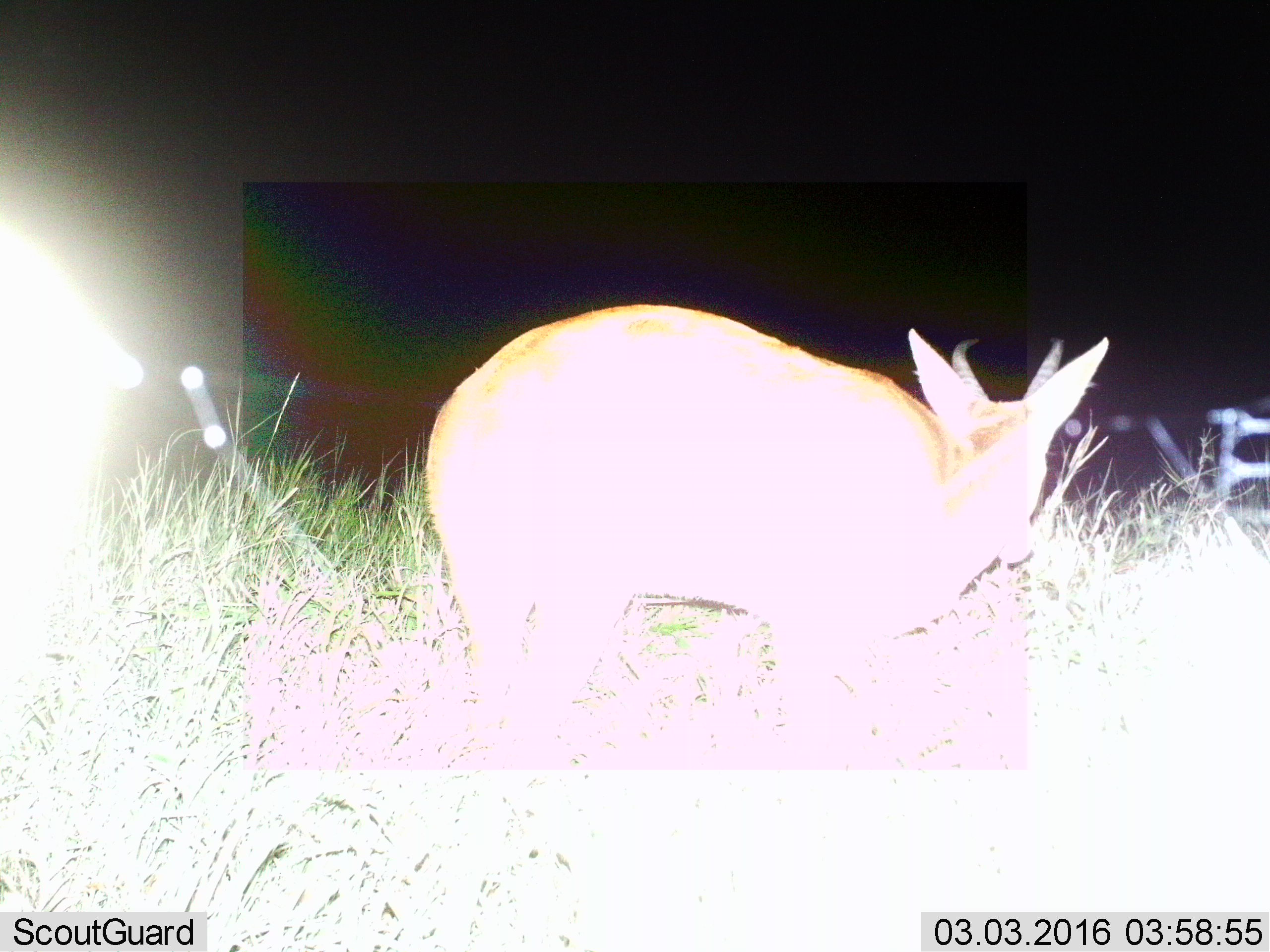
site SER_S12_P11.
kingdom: Animalia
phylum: Chordata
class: Mammalia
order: Artiodactyla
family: Bovidae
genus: Redunca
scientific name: Redunca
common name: reedbuck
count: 1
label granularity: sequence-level